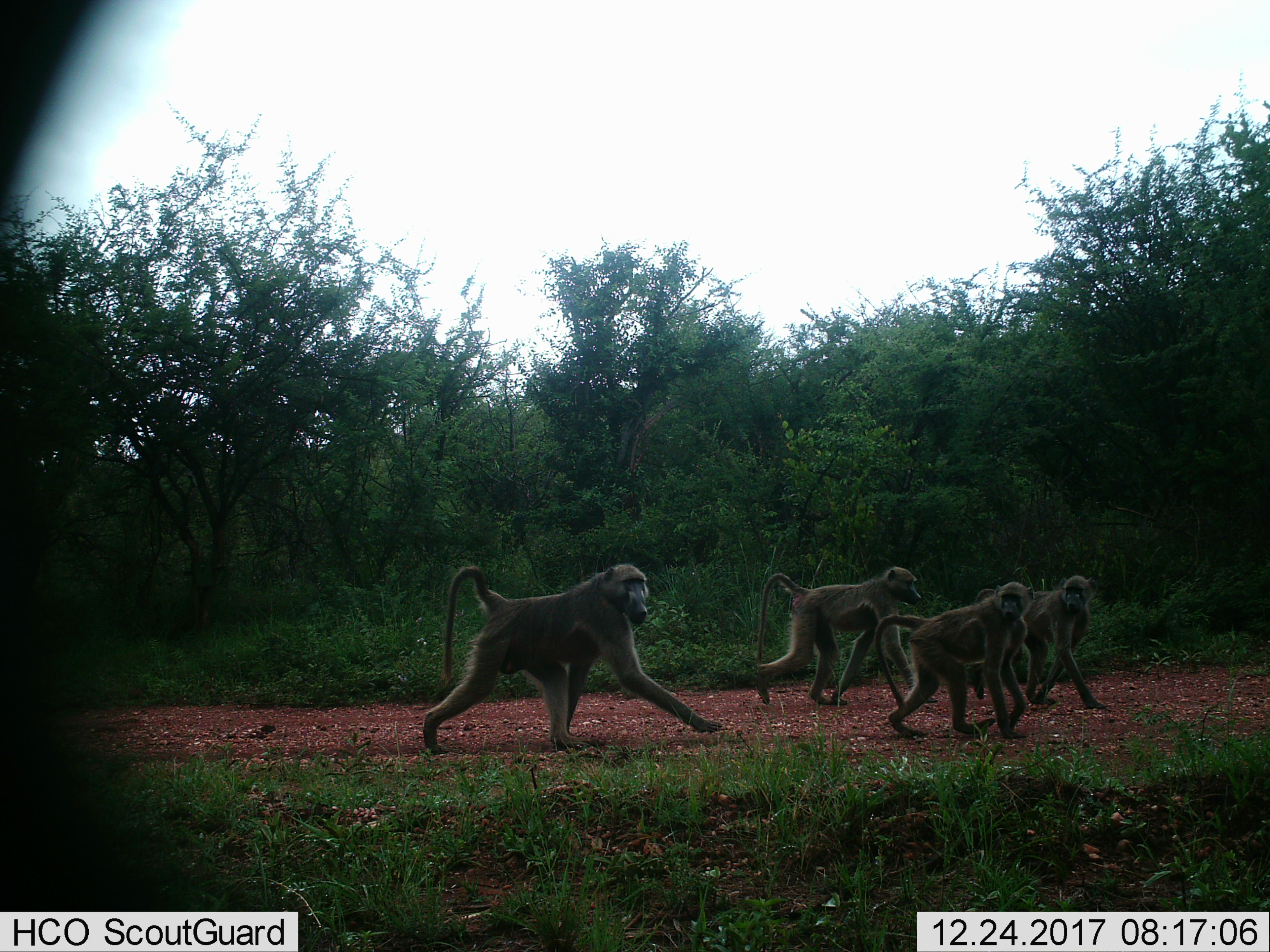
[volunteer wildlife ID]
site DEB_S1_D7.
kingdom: Animalia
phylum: Chordata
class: Mammalia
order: Primates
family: Cercopithecidae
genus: Papio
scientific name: Papio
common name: baboon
Baboon (Papio), count 4. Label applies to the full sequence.